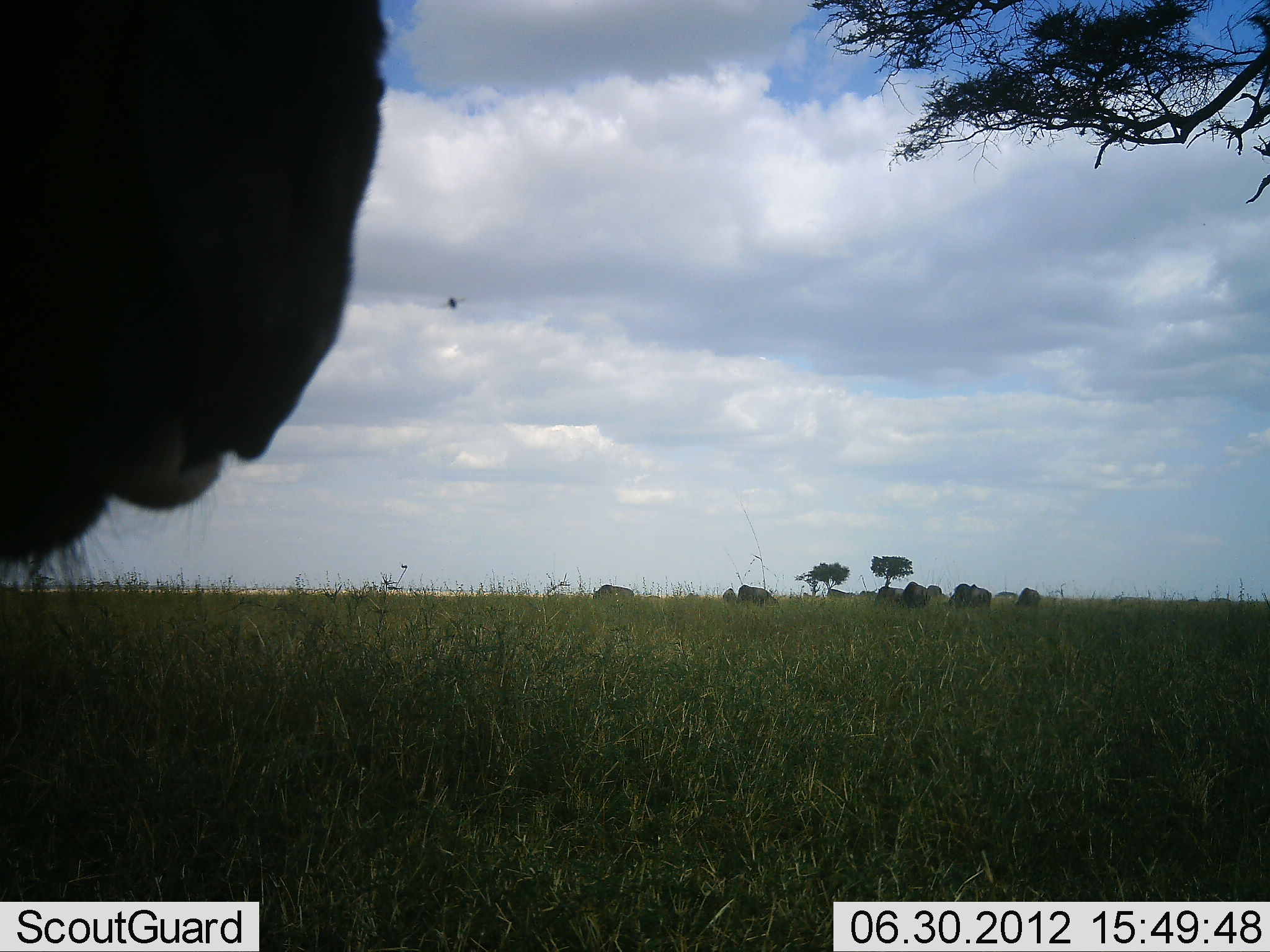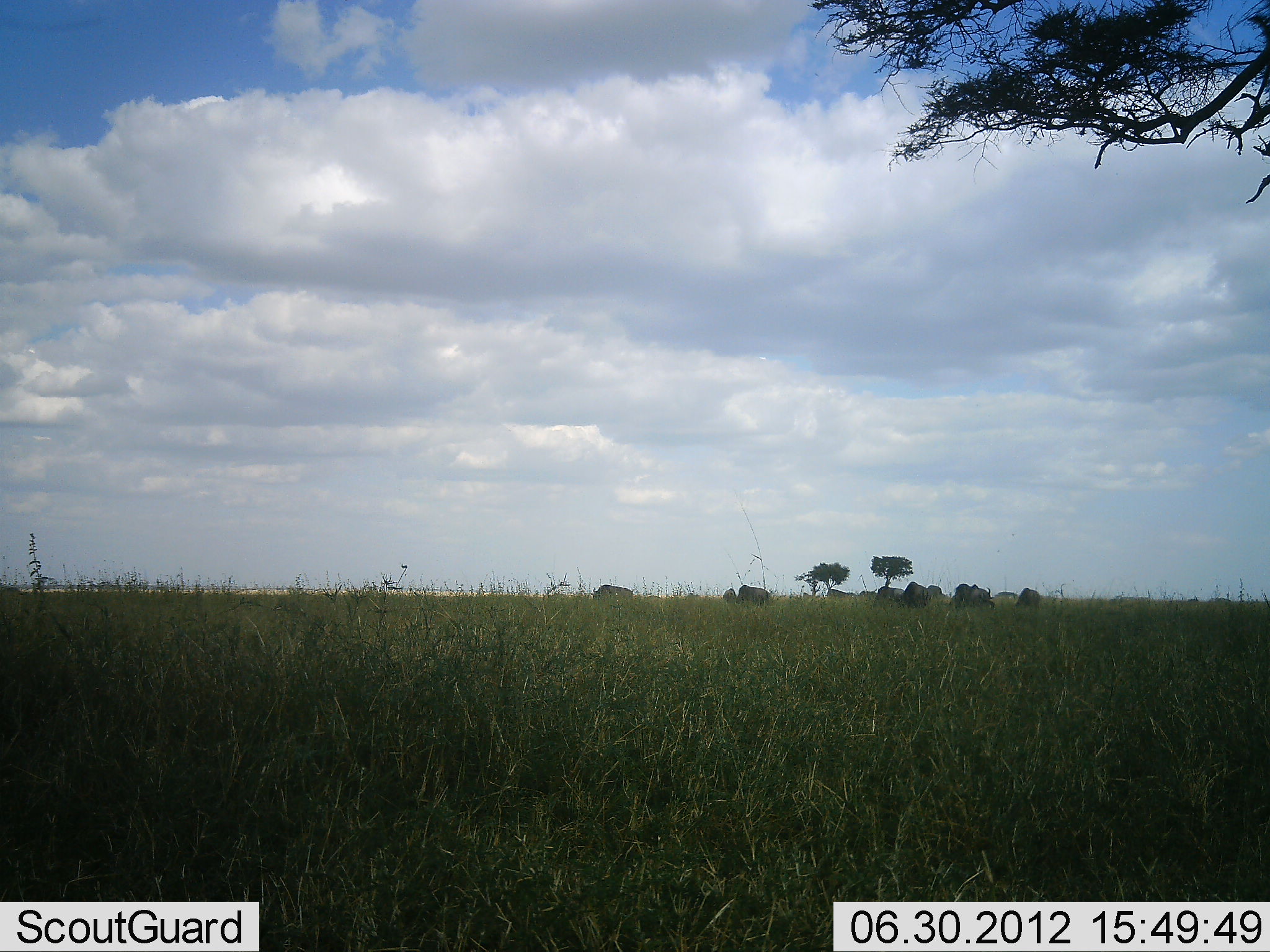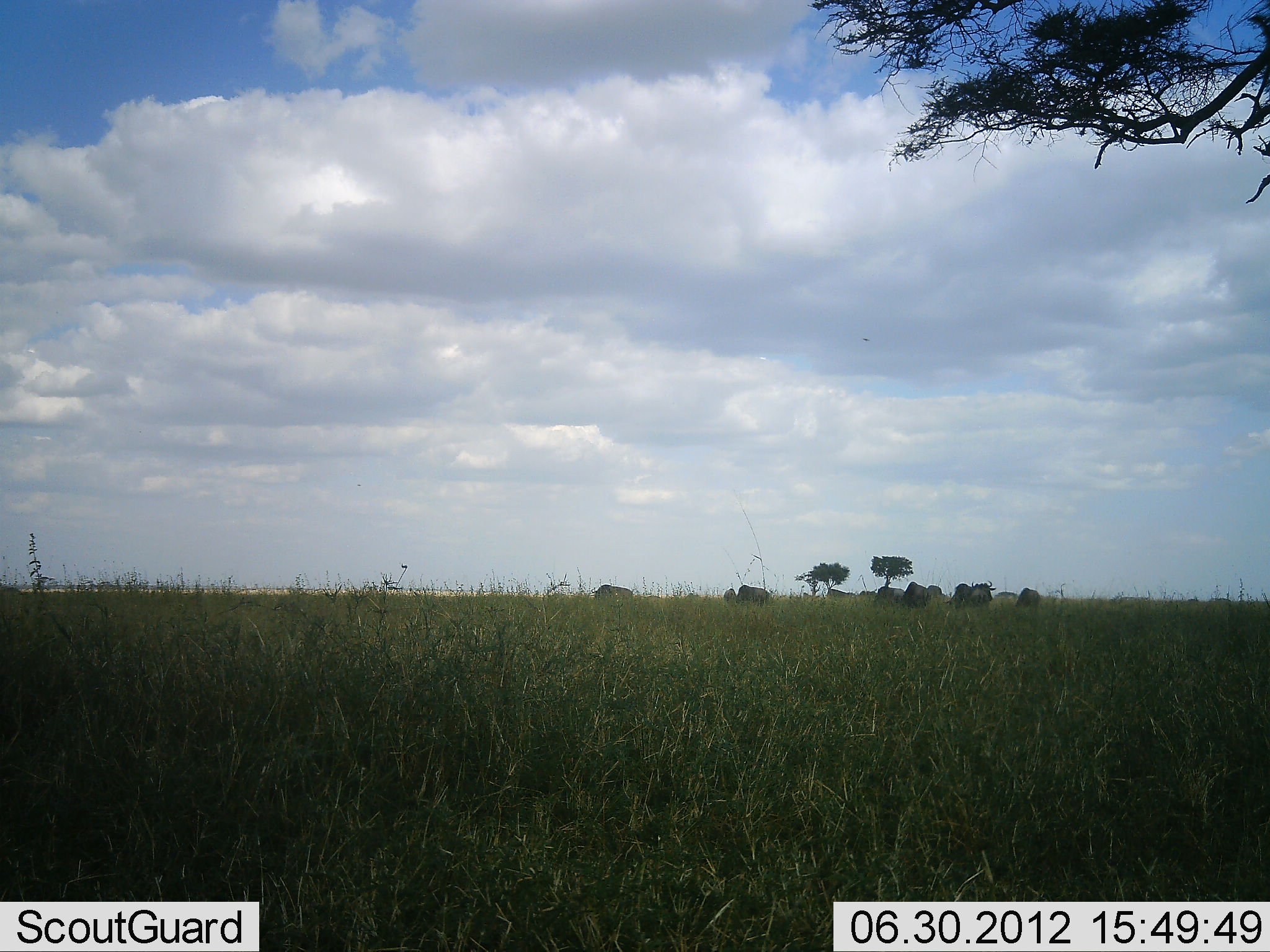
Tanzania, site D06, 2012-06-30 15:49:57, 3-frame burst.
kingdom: Animalia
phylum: Chordata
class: Mammalia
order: Artiodactyla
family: Bovidae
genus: Connochaetes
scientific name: Connochaetes taurinus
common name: blue wildebeest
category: wildebeest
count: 10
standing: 70%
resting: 0%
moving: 40%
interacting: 0%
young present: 0%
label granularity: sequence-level